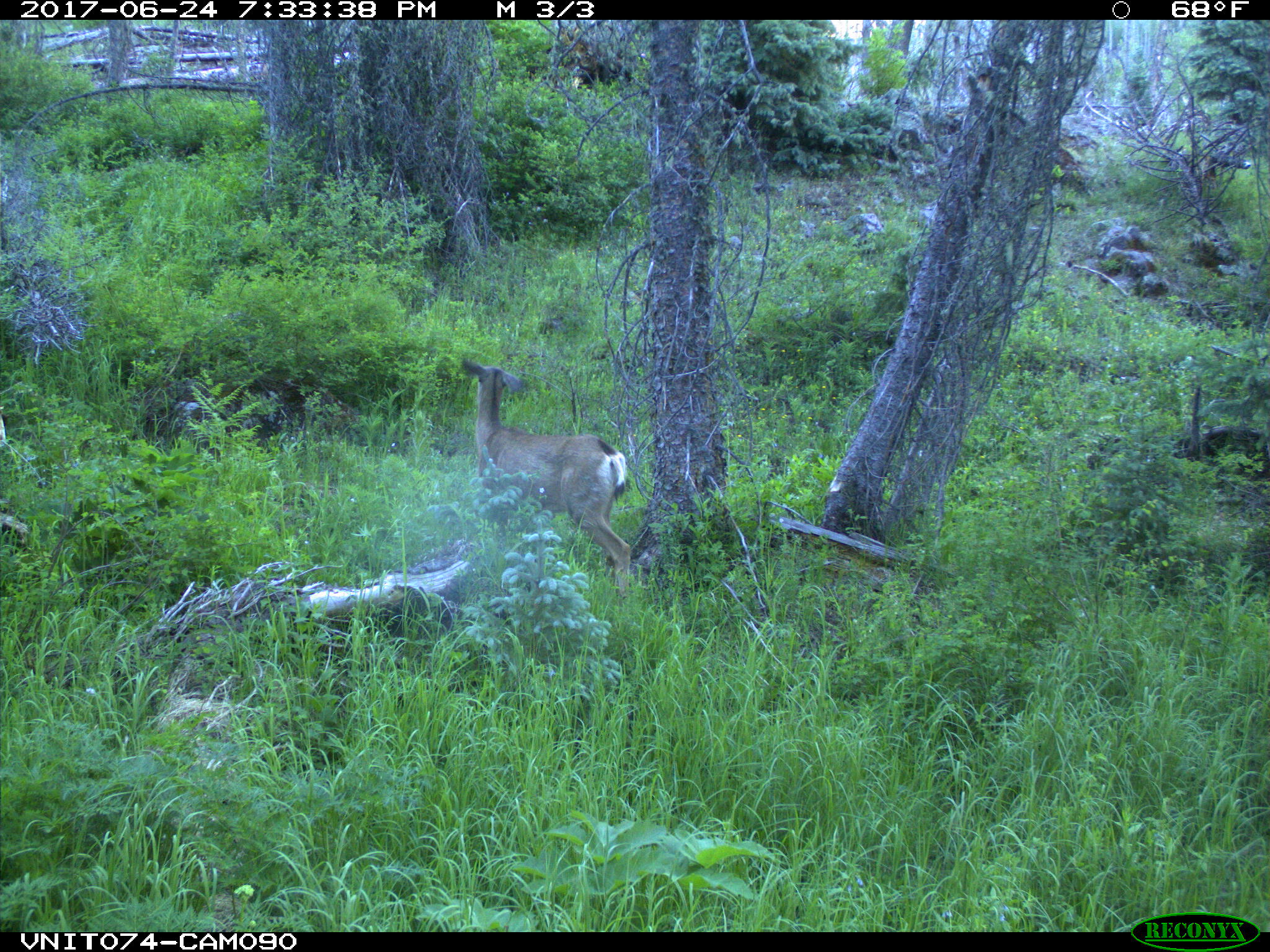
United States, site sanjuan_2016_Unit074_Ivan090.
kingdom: Animalia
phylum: Chordata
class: Mammalia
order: Artiodactyla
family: Cervidae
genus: Odocoileus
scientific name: Odocoileus hemionus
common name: mule deer